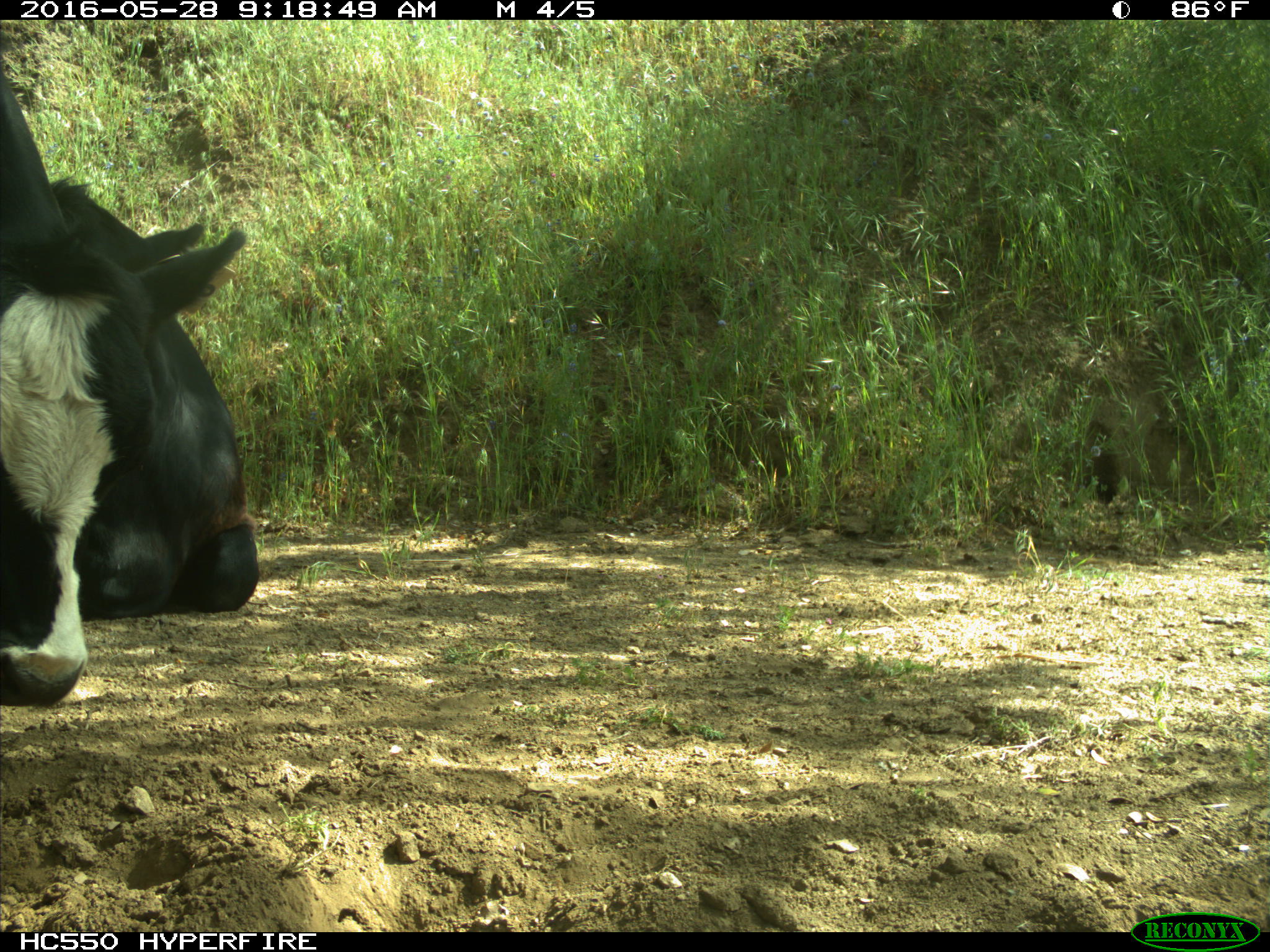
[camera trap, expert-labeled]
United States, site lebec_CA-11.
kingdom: Animalia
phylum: Chordata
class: Mammalia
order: Artiodactyla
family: Bovidae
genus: Bos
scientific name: Bos taurus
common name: domestic cow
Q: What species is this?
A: Bos taurus (domestic cow).